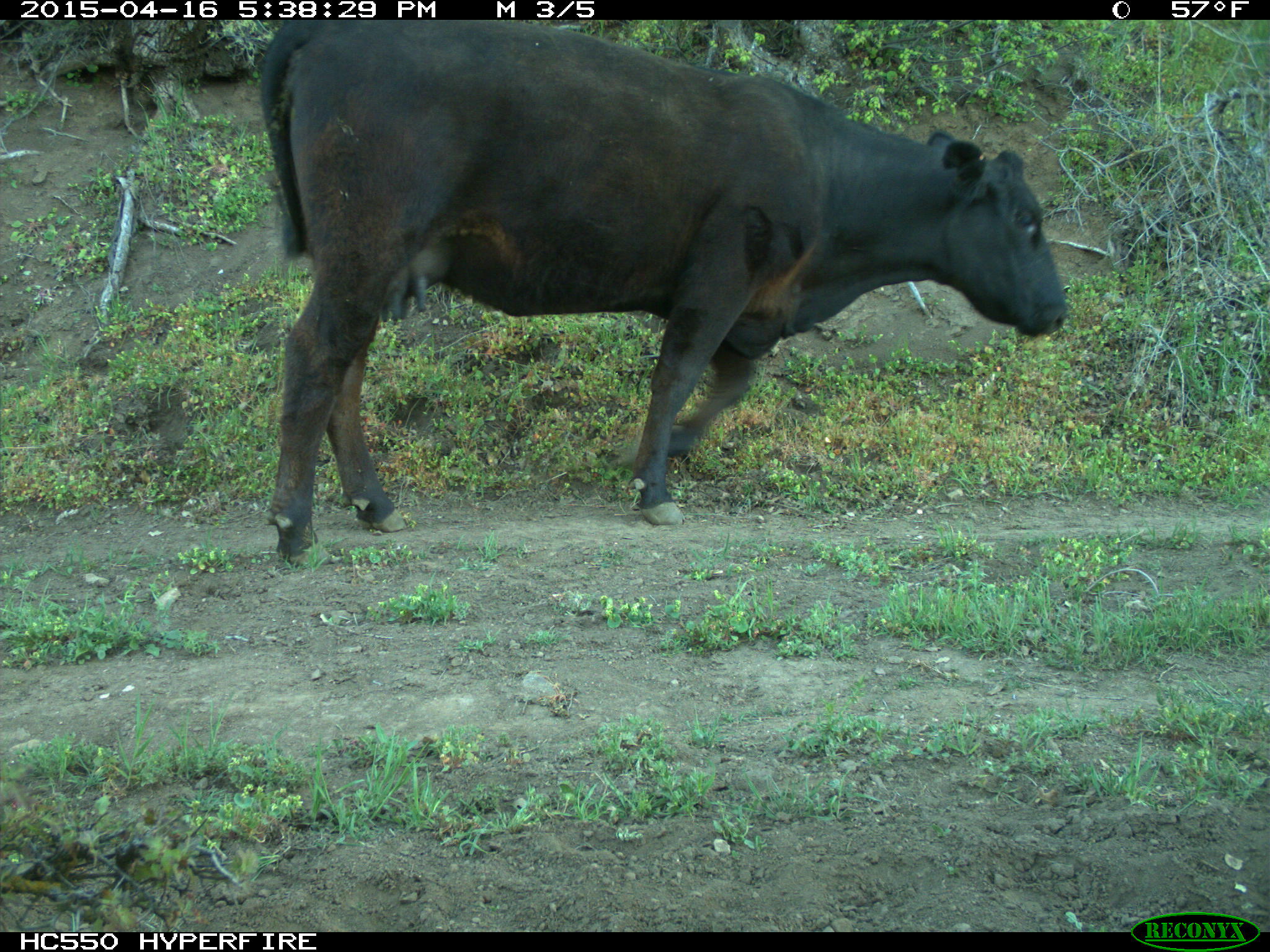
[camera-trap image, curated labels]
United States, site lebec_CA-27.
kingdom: Animalia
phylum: Chordata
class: Mammalia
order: Artiodactyla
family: Bovidae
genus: Bos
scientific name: Bos taurus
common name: domestic cow